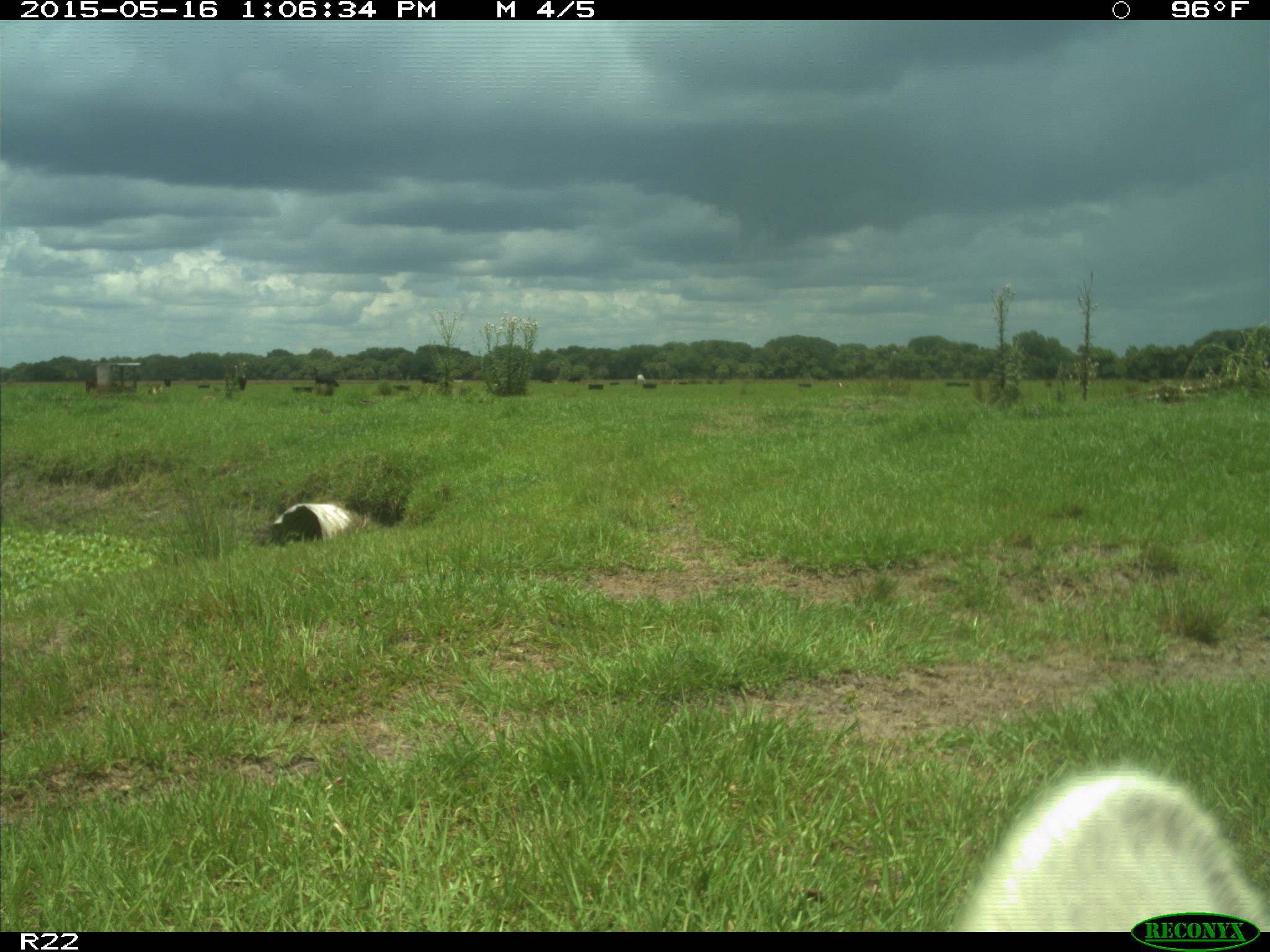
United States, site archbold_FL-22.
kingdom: Animalia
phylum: Chordata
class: Mammalia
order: Artiodactyla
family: Bovidae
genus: Bos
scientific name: Bos taurus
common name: domestic cow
Bos taurus (domestic cow).